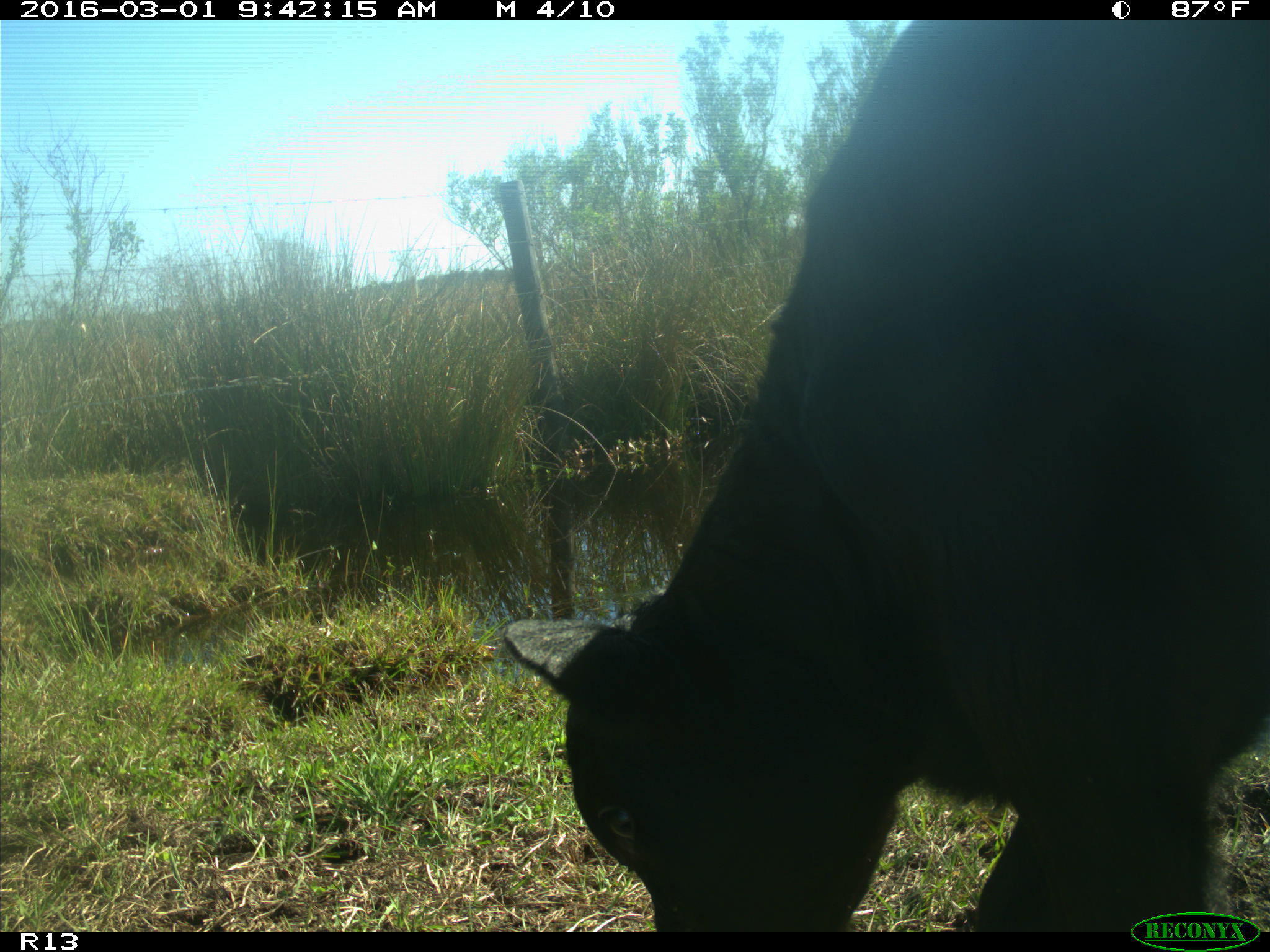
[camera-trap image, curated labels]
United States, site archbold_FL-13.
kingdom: Animalia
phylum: Chordata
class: Mammalia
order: Artiodactyla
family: Bovidae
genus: Bos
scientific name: Bos taurus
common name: domestic cow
Bos taurus (domestic cow).